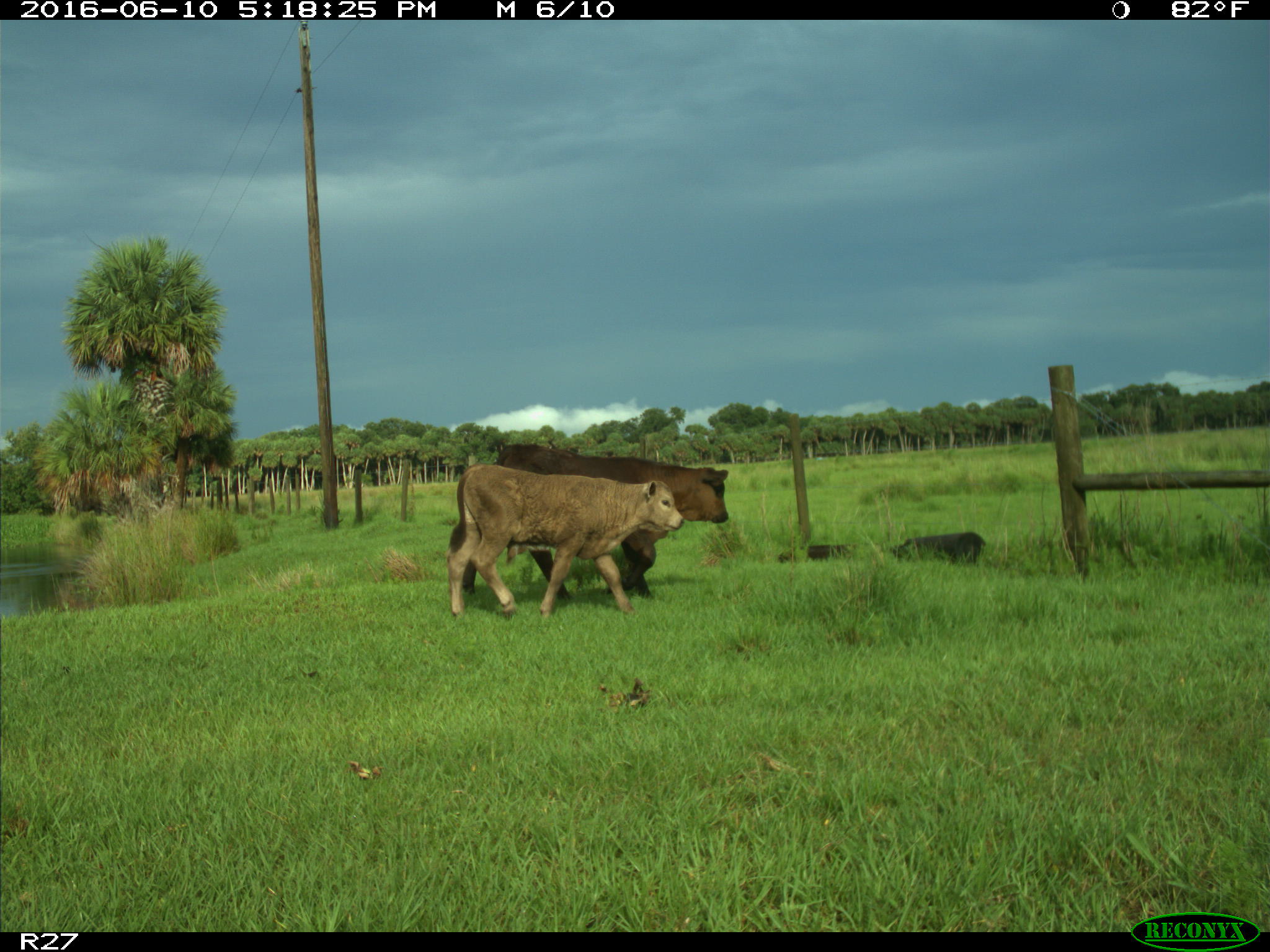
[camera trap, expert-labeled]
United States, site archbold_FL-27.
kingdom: Animalia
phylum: Chordata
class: Mammalia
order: Artiodactyla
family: Bovidae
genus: Bos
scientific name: Bos taurus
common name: domestic cow